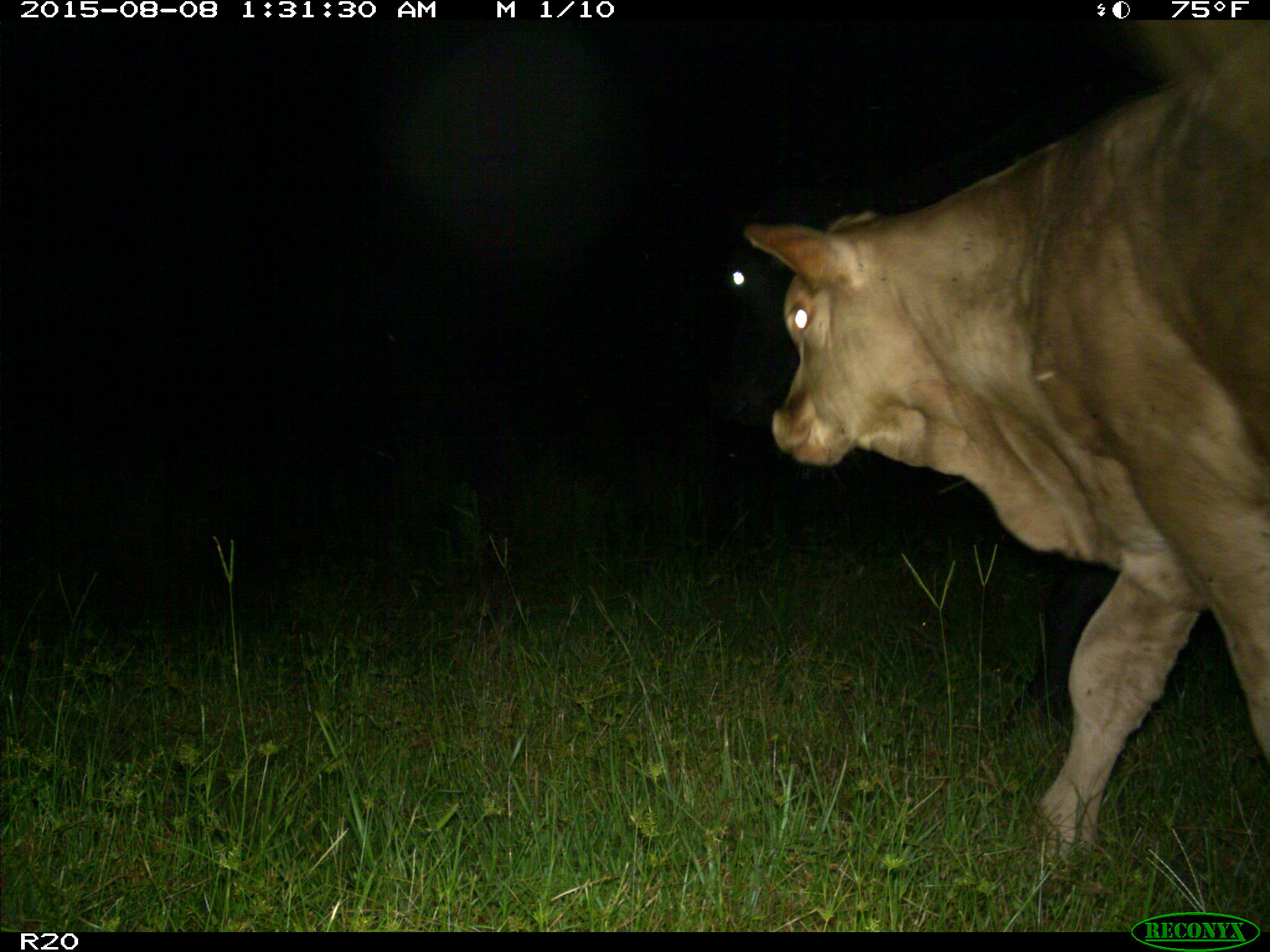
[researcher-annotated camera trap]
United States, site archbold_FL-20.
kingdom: Animalia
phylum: Chordata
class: Mammalia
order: Artiodactyla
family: Bovidae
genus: Bos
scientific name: Bos taurus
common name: domestic cow